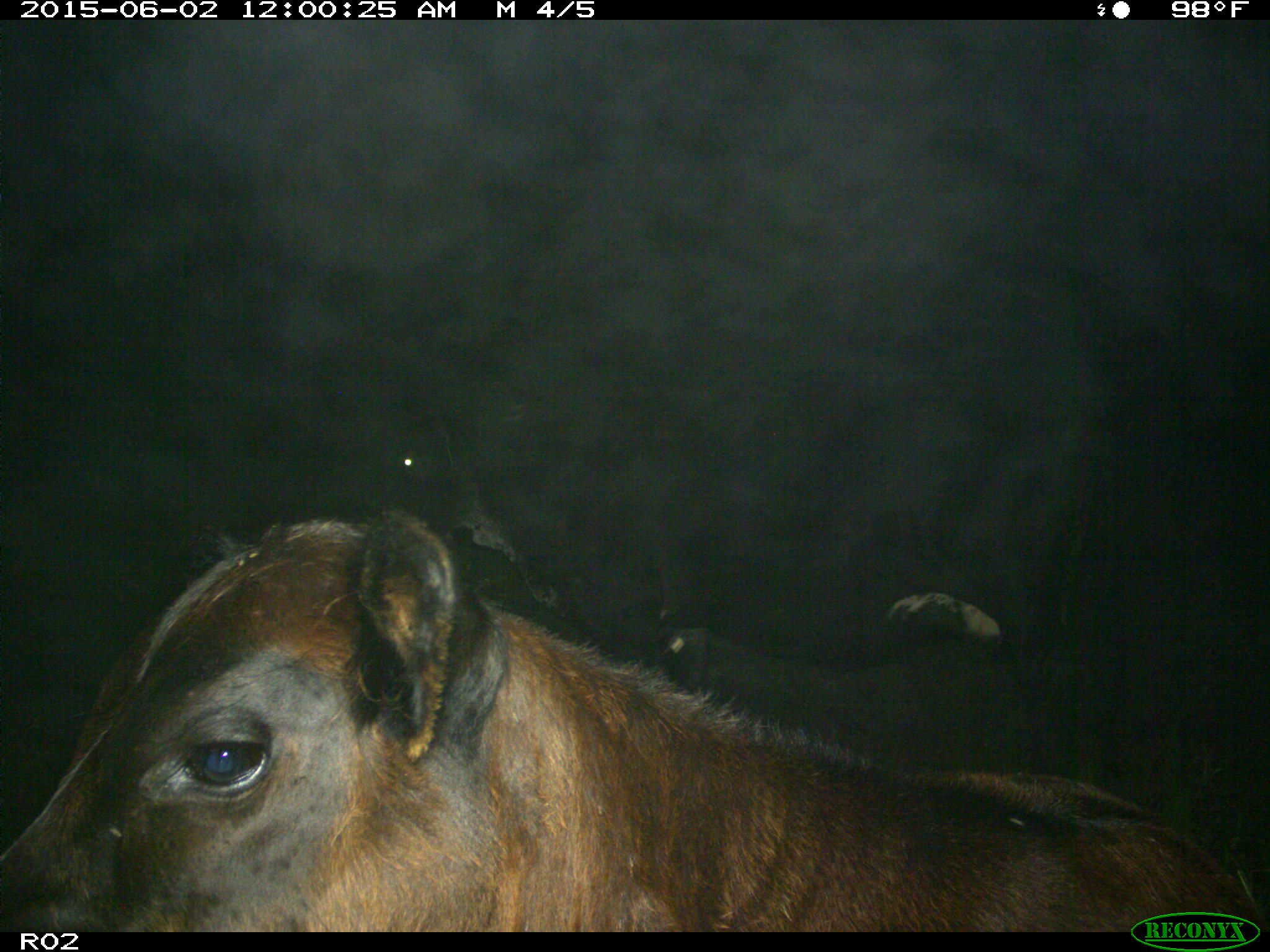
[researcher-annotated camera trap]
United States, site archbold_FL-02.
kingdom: Animalia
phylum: Chordata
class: Mammalia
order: Artiodactyla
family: Bovidae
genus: Bos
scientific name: Bos taurus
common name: domestic cow